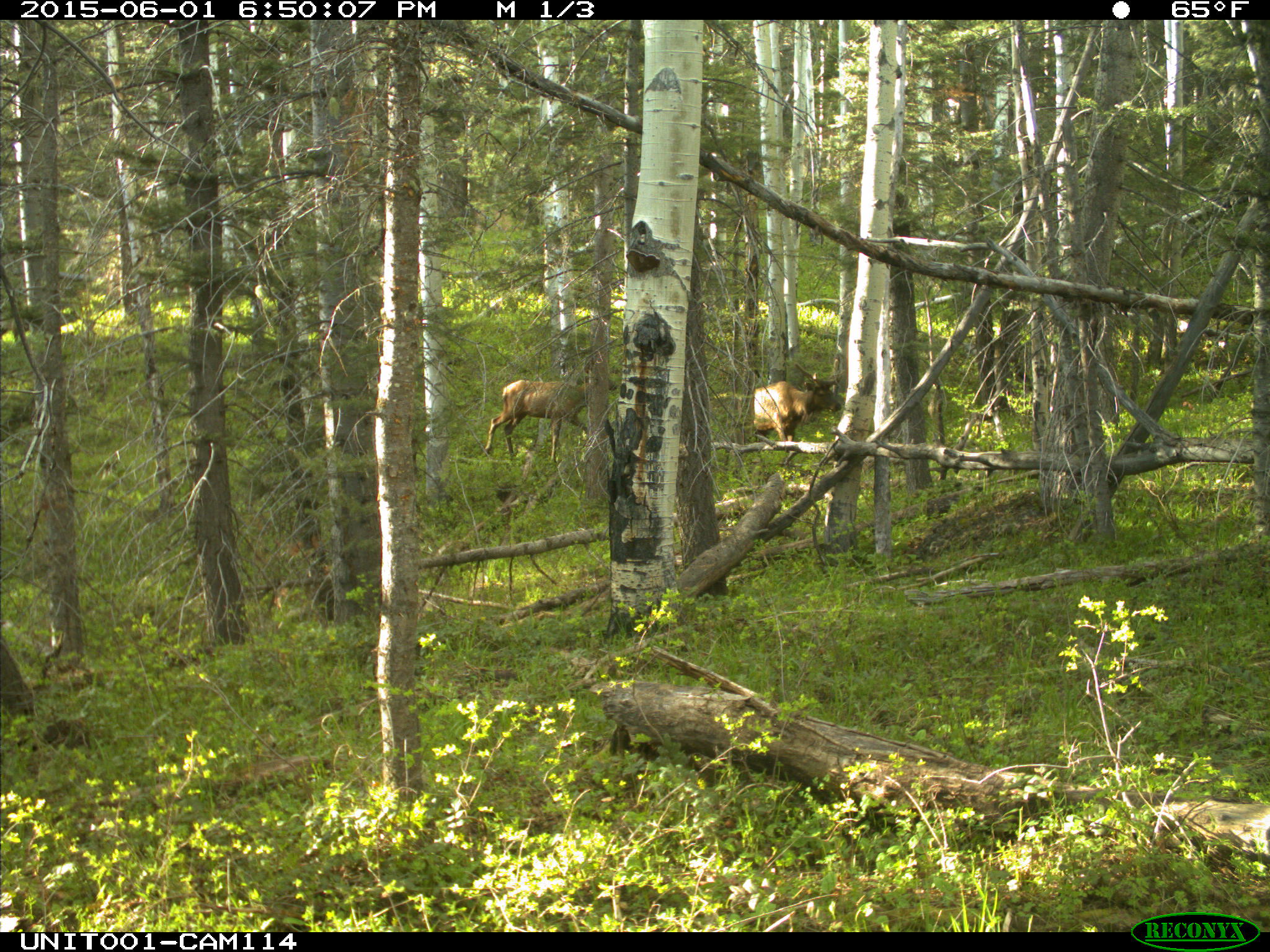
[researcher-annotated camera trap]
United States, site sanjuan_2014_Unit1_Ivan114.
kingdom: Animalia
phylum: Chordata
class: Mammalia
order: Artiodactyla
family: Cervidae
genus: Cervus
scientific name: Cervus elaphus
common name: red deer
Cervus elaphus (red deer).